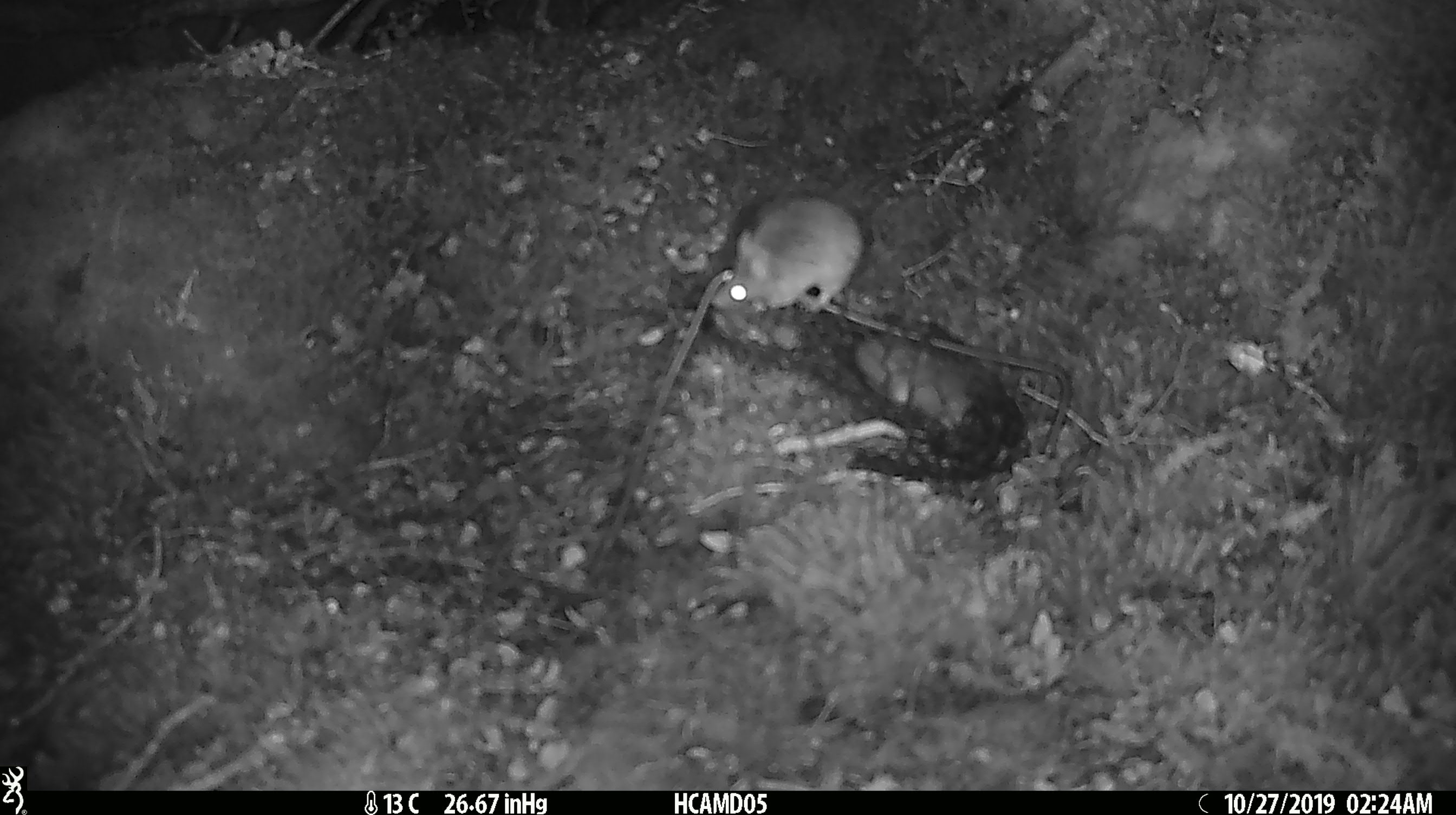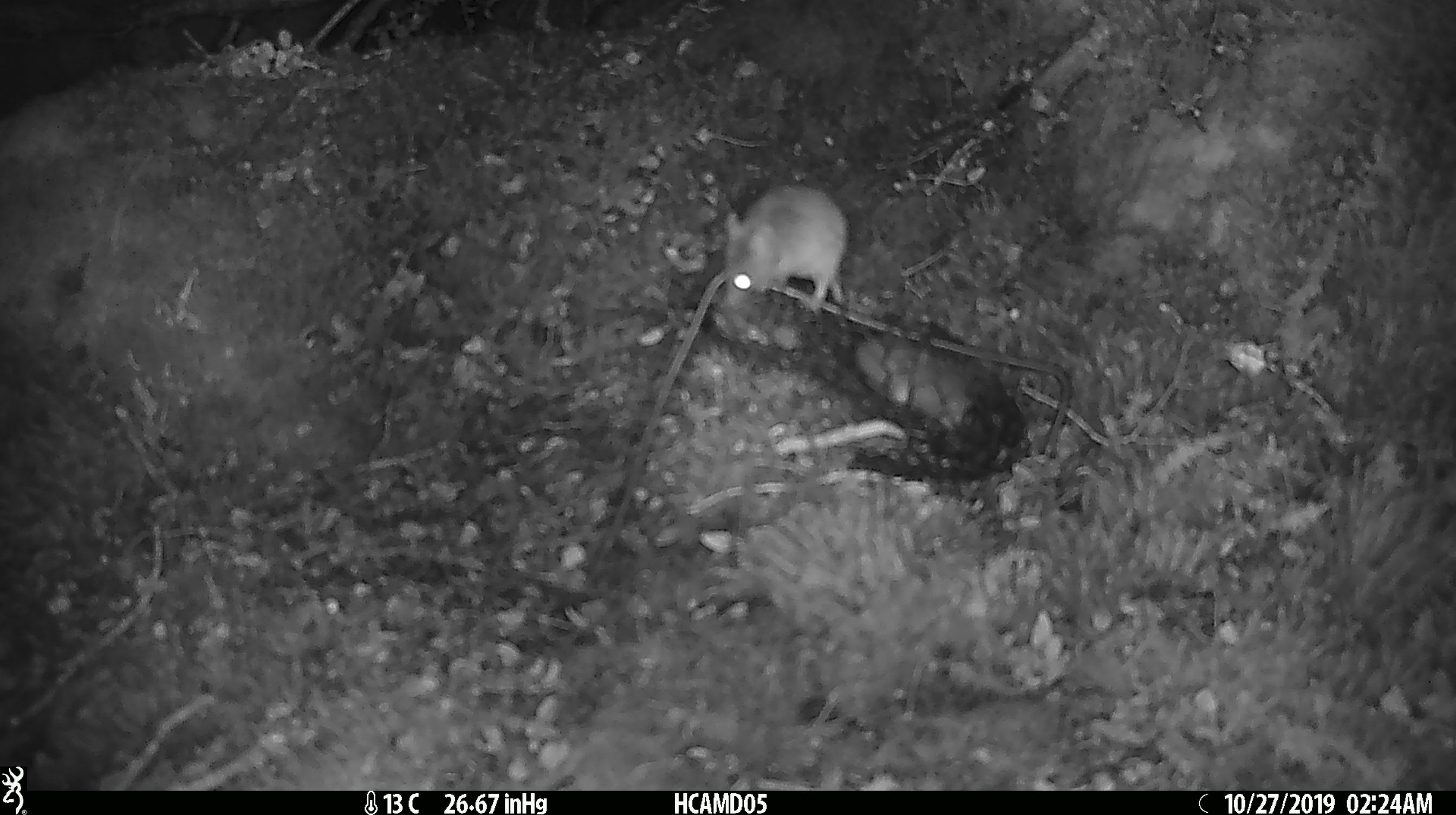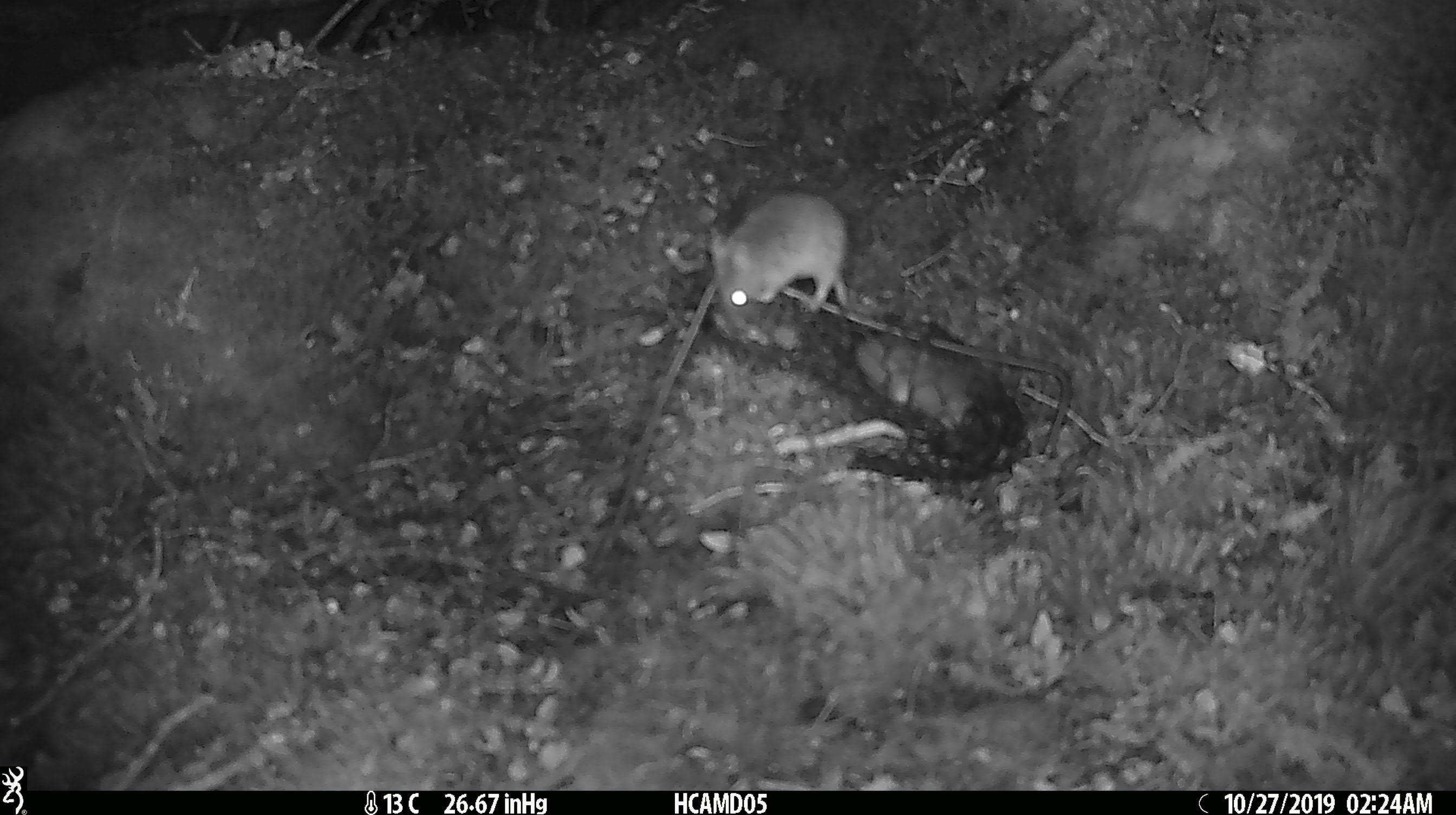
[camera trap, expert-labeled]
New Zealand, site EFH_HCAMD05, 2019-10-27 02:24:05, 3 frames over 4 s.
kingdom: Animalia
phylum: Chordata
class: Mammalia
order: Rodentia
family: Muridae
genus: Mus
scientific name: Mus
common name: mouse